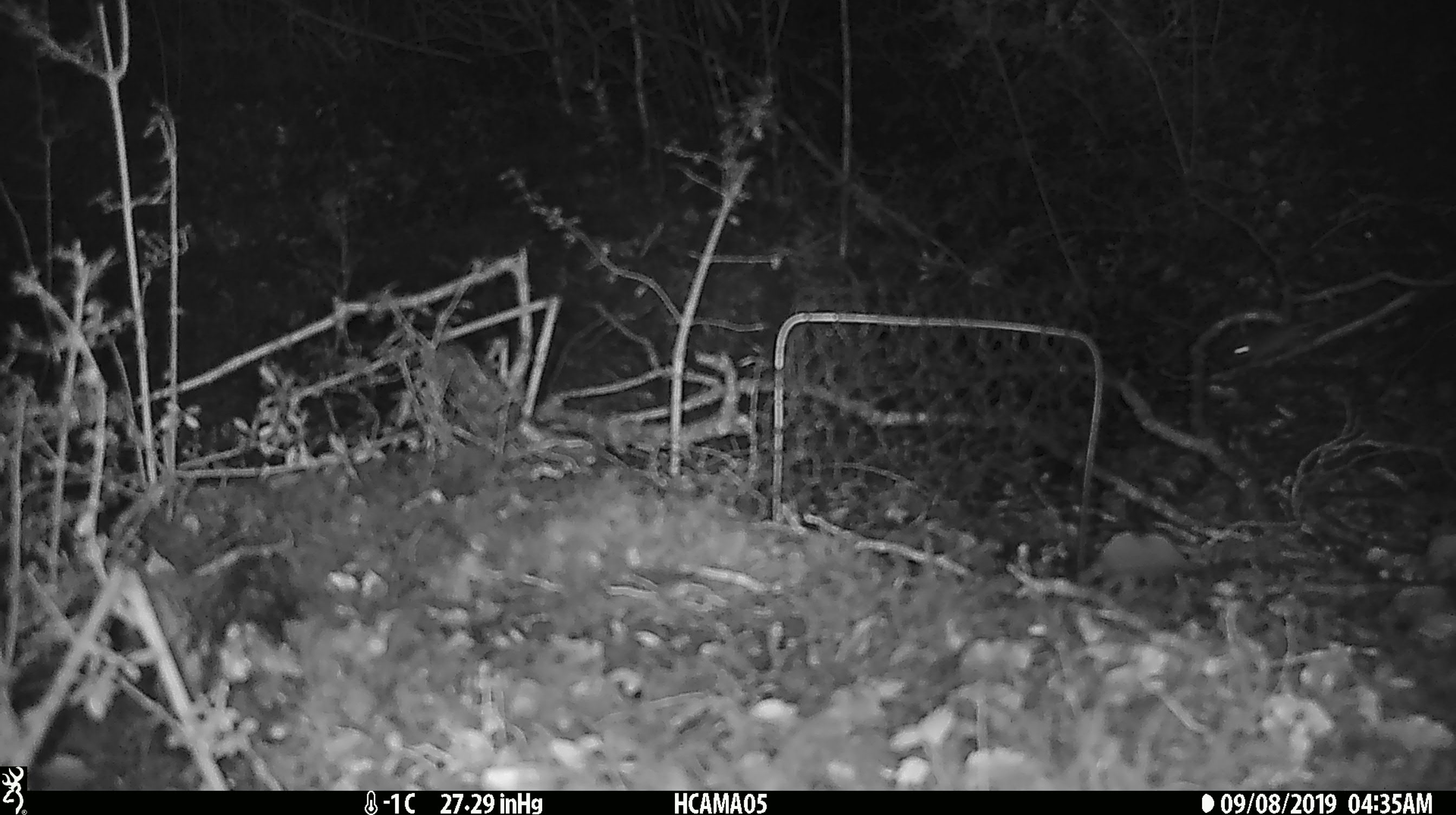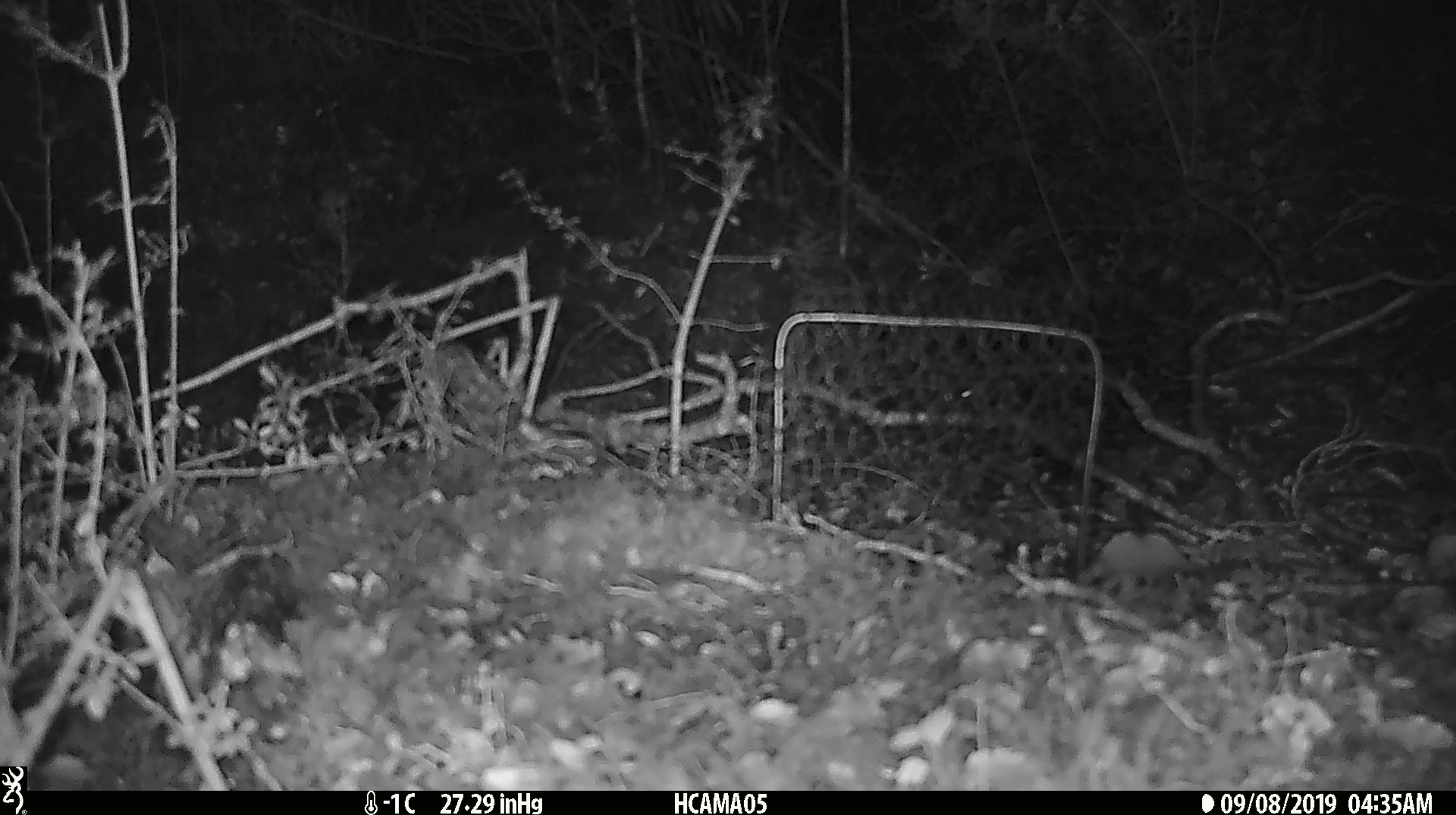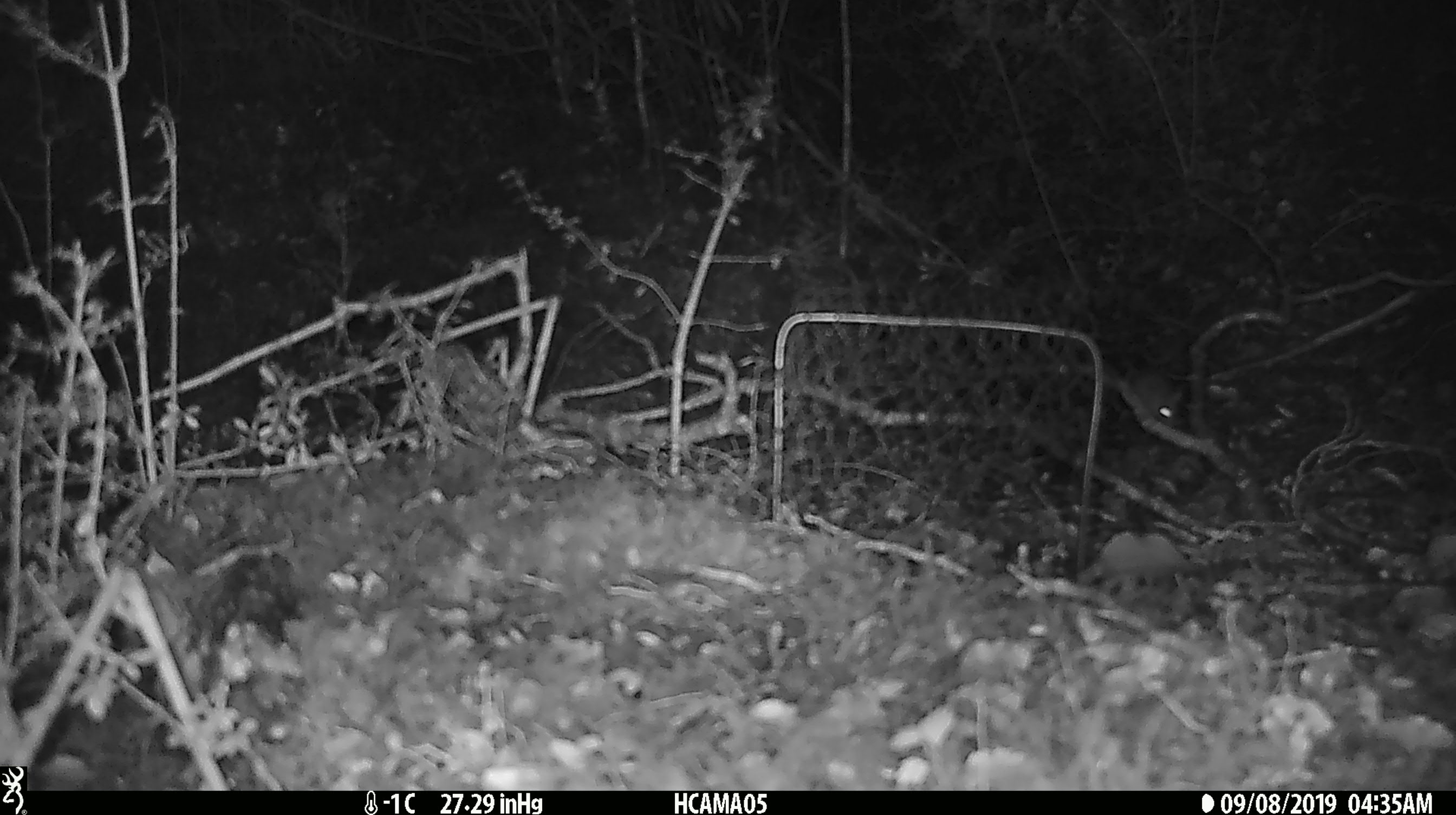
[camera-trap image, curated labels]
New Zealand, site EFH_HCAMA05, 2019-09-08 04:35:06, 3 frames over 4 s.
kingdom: Animalia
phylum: Chordata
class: Mammalia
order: Rodentia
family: Muridae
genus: Mus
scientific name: Mus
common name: mouse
Mouse (Mus).